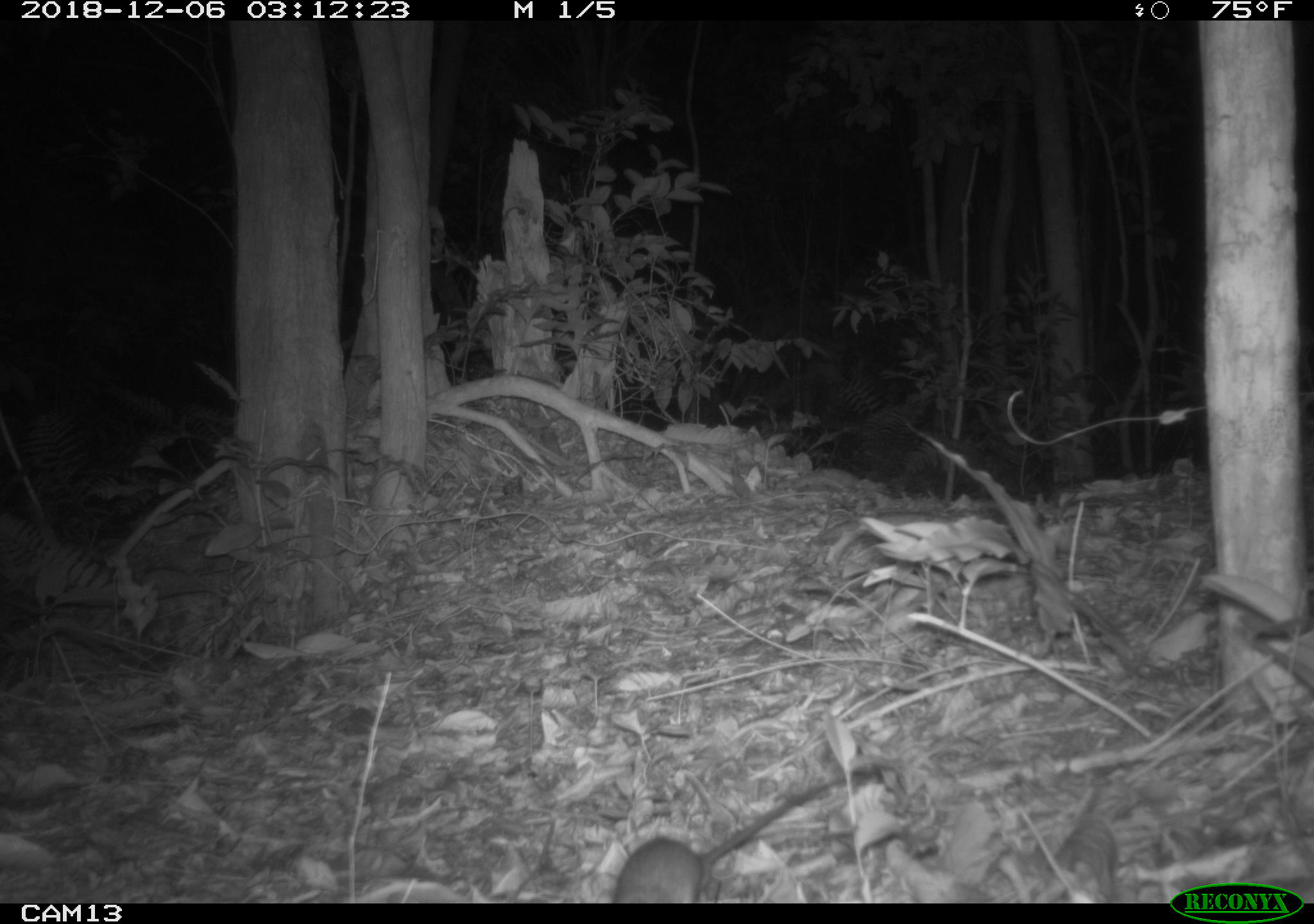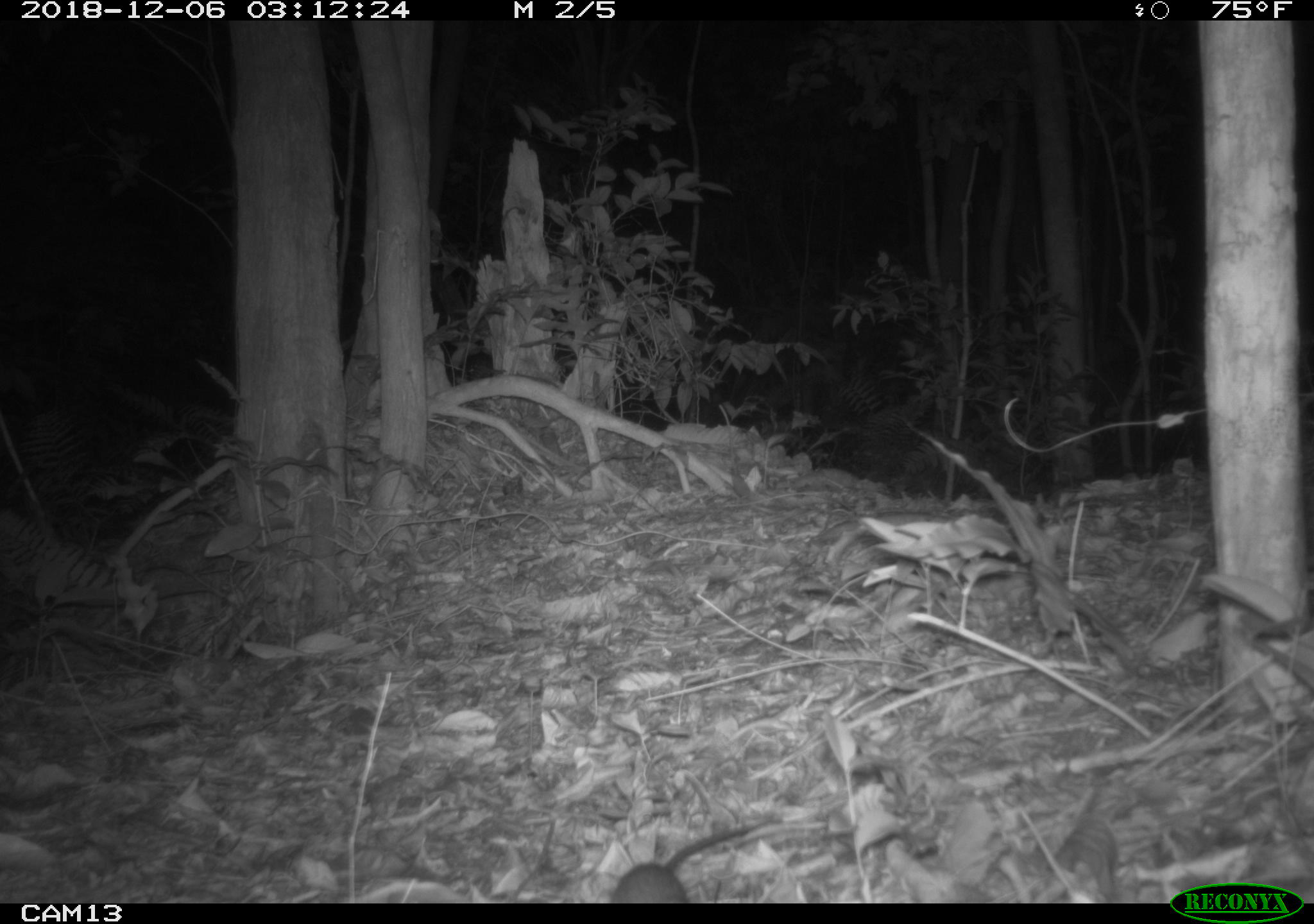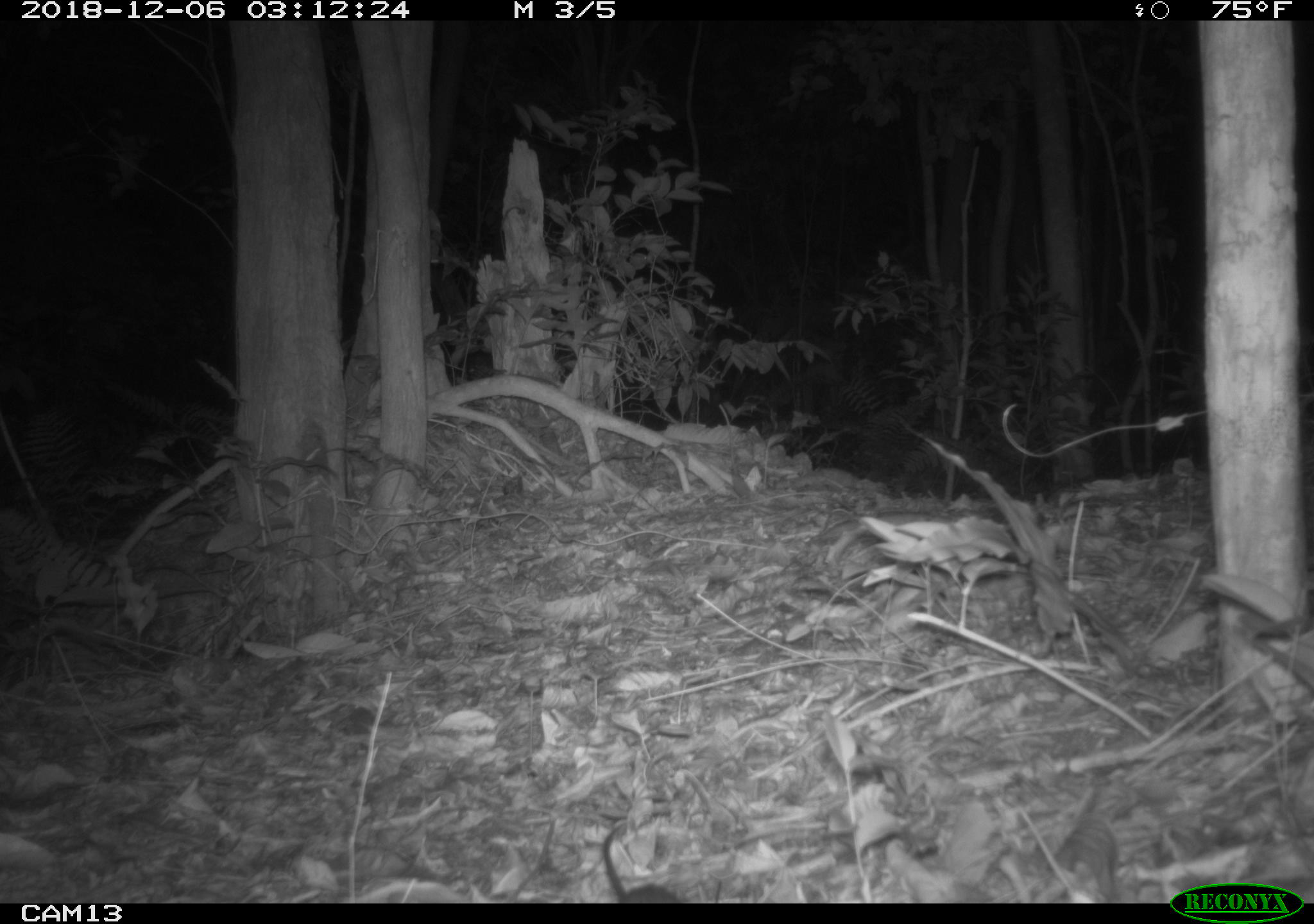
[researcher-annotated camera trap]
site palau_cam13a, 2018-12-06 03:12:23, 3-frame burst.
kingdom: Animalia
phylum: Chordata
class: Mammalia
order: Rodentia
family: Muridae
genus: Rattus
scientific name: Rattus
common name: rat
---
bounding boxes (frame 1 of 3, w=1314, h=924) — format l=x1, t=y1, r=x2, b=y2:
rat: l=608, t=748, r=901, b=902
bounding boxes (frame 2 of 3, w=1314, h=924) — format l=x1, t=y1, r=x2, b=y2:
rat: l=600, t=807, r=767, b=903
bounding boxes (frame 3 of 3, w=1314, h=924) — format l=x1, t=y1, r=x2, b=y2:
rat: l=593, t=814, r=686, b=903